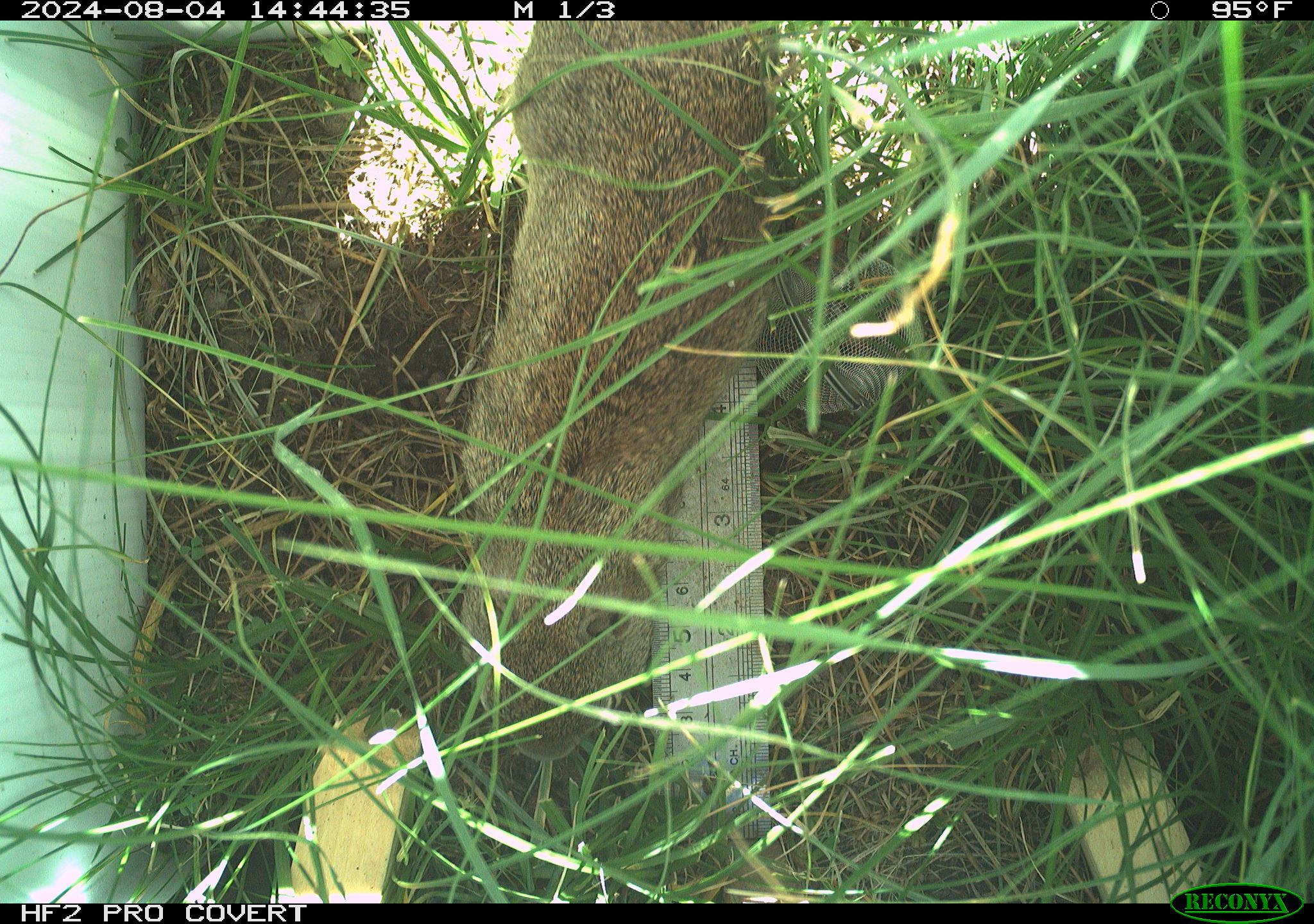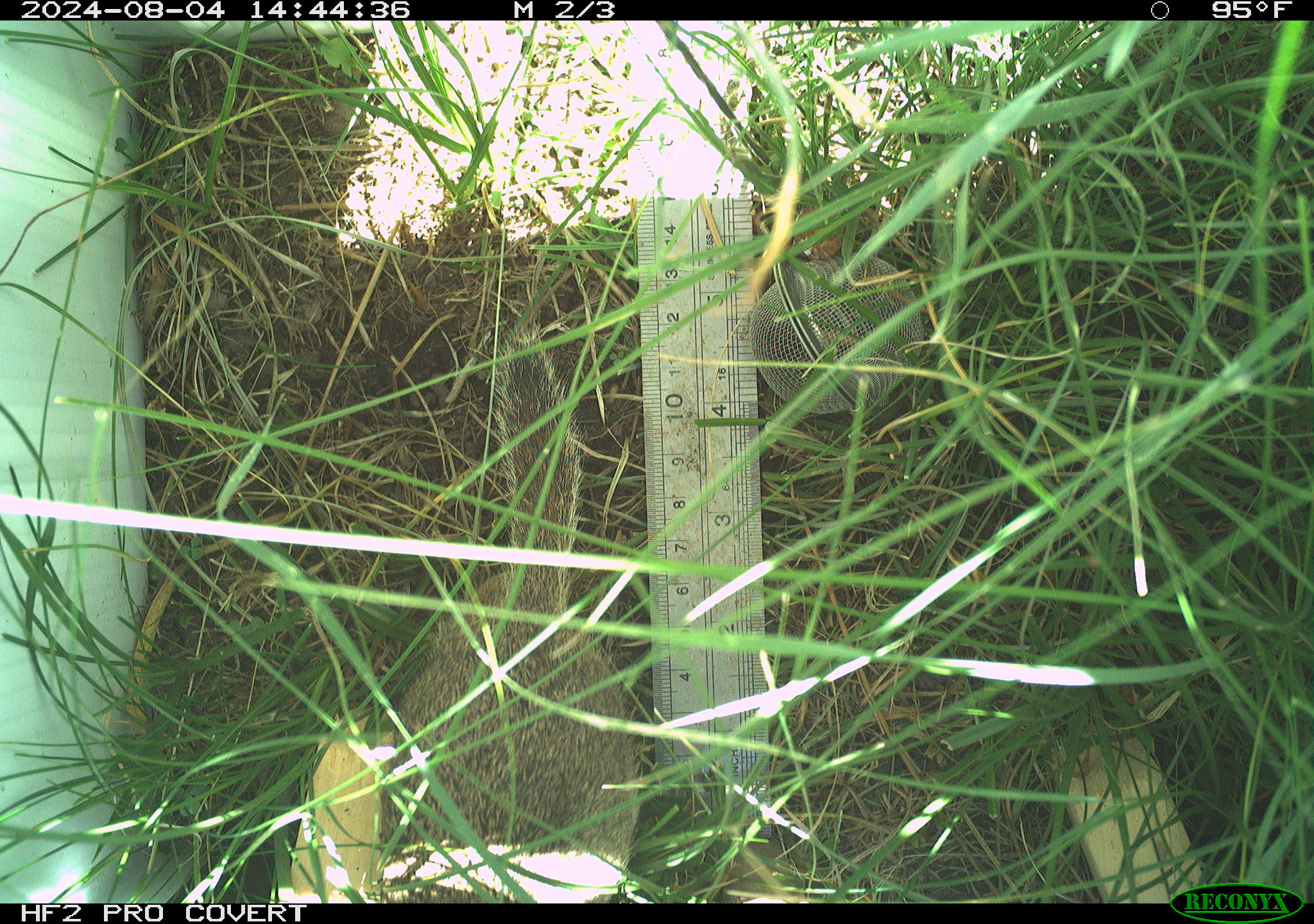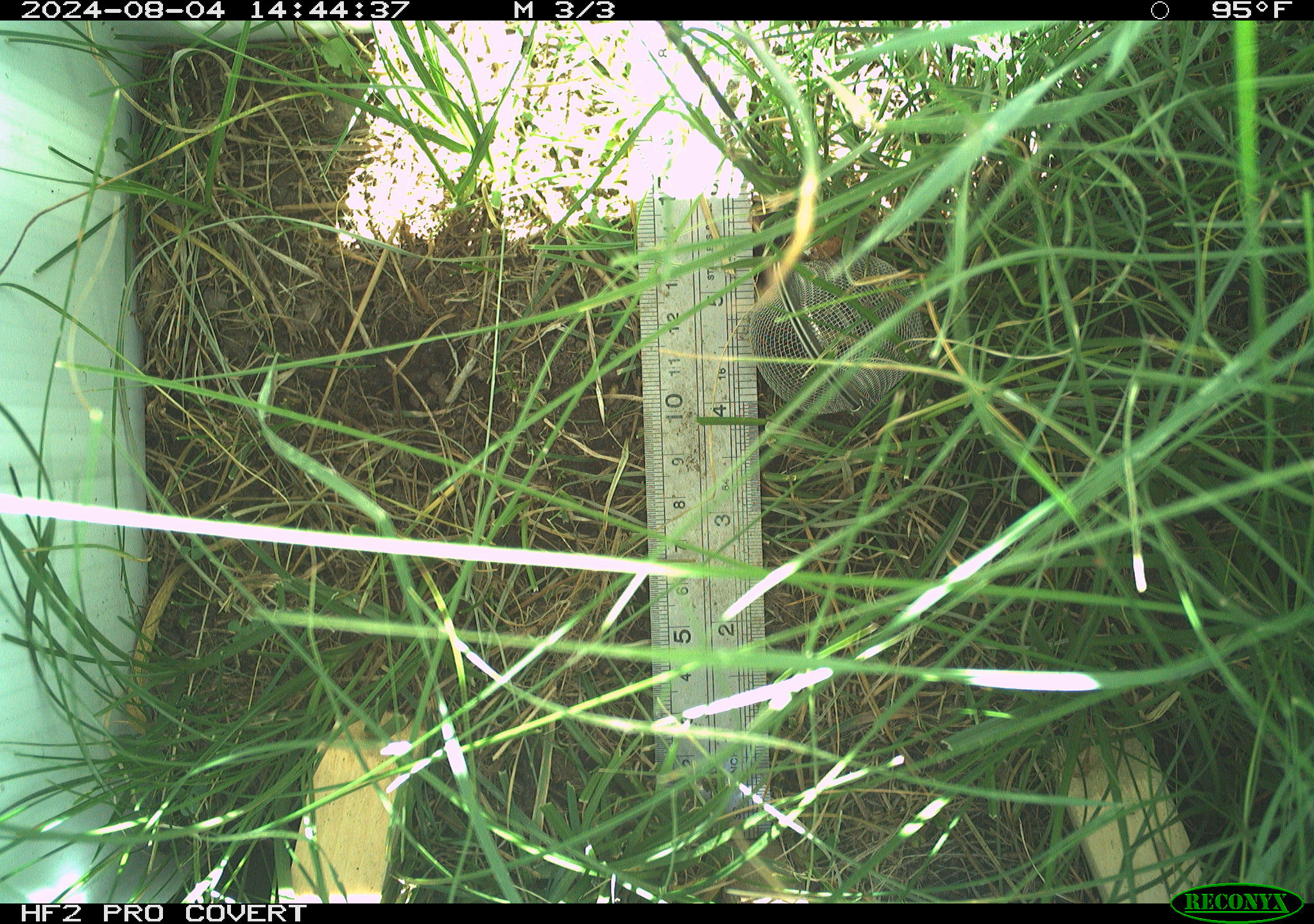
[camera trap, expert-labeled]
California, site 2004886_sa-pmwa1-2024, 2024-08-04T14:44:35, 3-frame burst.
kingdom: Animalia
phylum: Chordata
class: Mammalia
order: Rodentia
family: Sciuridae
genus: Urocitellus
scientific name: Urocitellus beldingi beldingi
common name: belding's ground squirrel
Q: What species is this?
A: Belding's ground squirrel (Urocitellus beldingi beldingi).